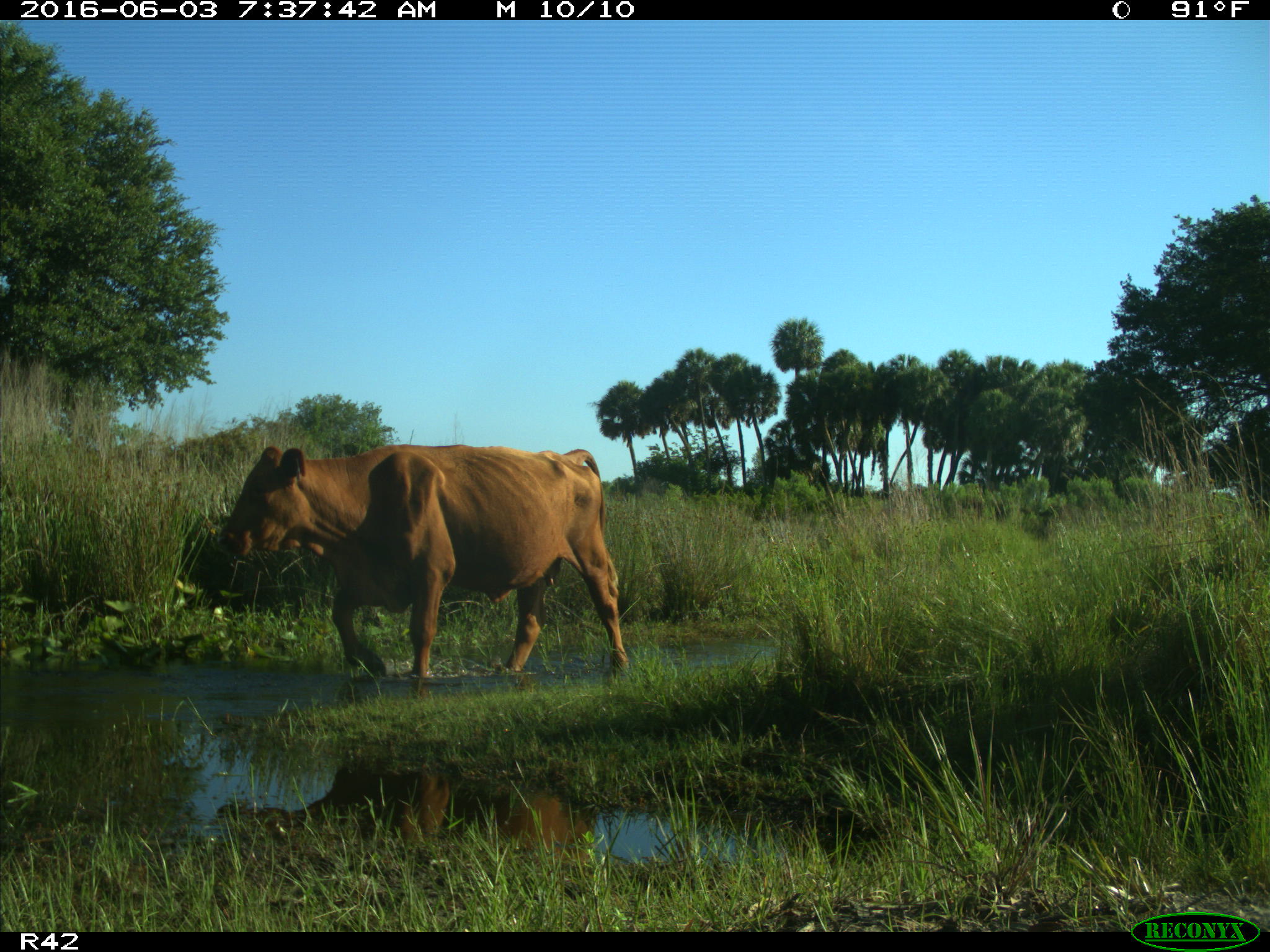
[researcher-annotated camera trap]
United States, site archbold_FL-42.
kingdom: Animalia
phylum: Chordata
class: Mammalia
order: Artiodactyla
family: Bovidae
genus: Bos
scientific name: Bos taurus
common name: domestic cow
Bos taurus (domestic cow).